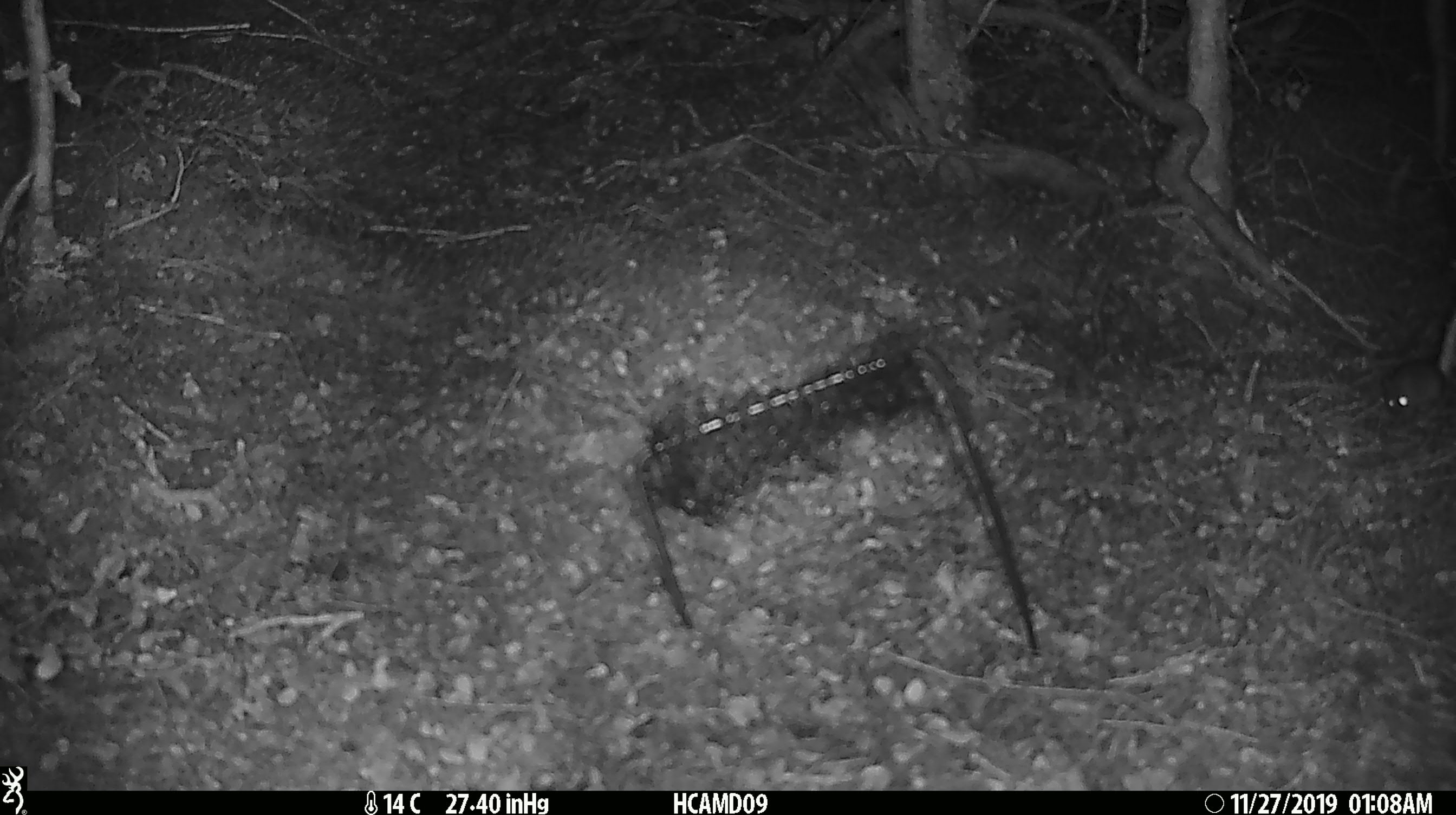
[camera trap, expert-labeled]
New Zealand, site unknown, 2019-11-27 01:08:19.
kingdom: Animalia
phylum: Chordata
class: Mammalia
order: Rodentia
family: Muridae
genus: Mus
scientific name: Mus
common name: mouse